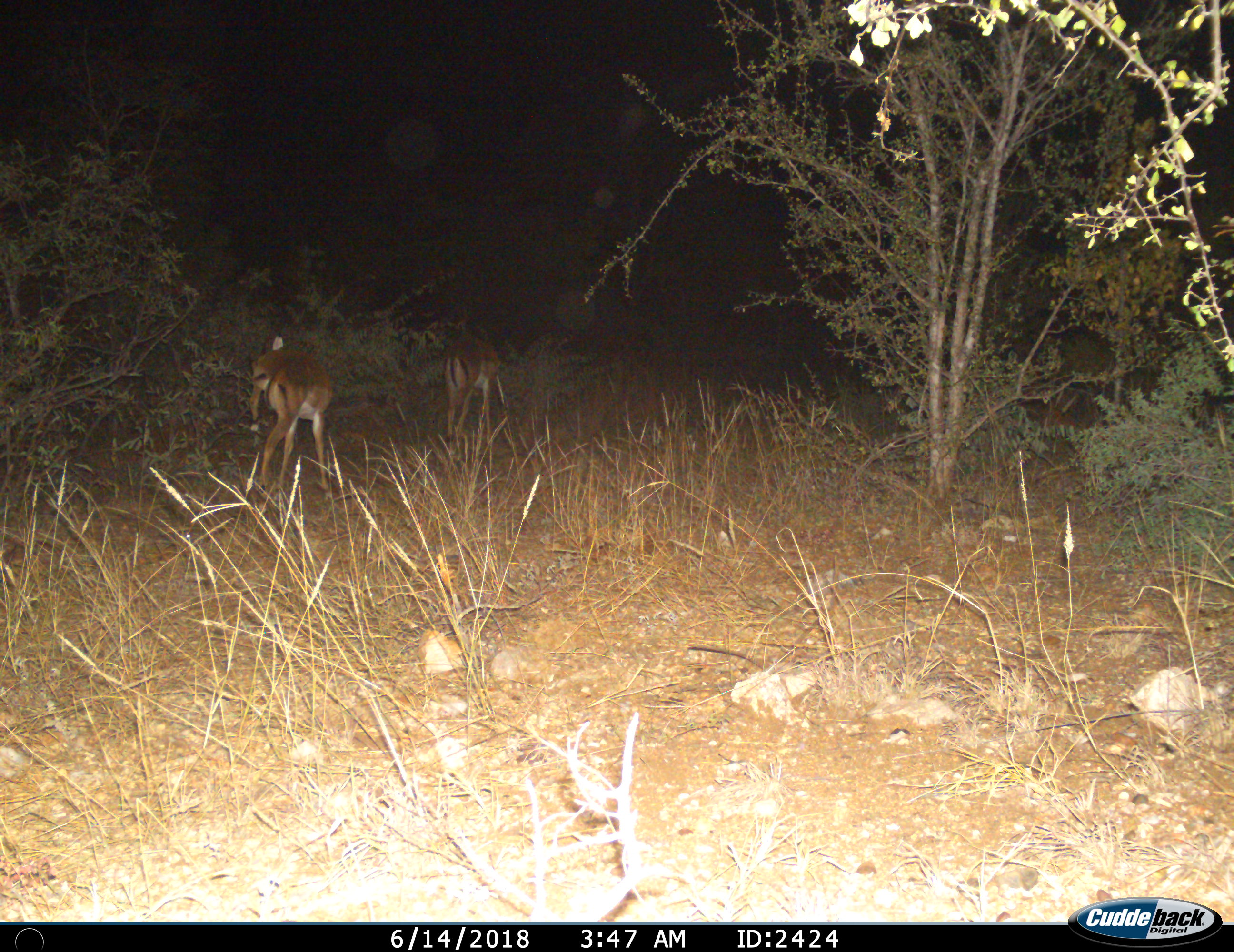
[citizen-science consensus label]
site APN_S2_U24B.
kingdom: Animalia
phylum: Chordata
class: Mammalia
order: Artiodactyla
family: Bovidae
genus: Aepyceros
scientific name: Aepyceros melampus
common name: impala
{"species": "impala (Aepyceros melampus)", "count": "2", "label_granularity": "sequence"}